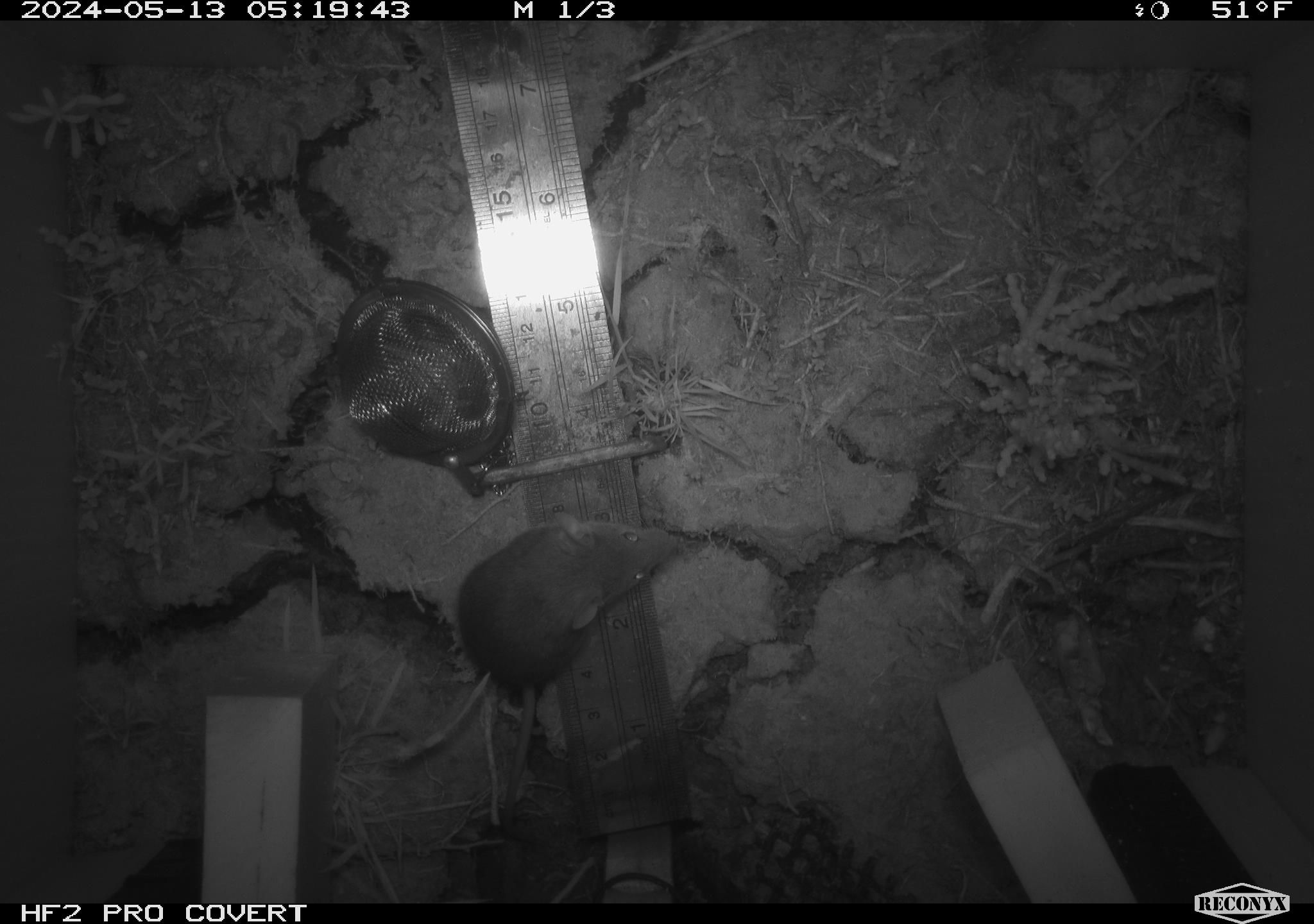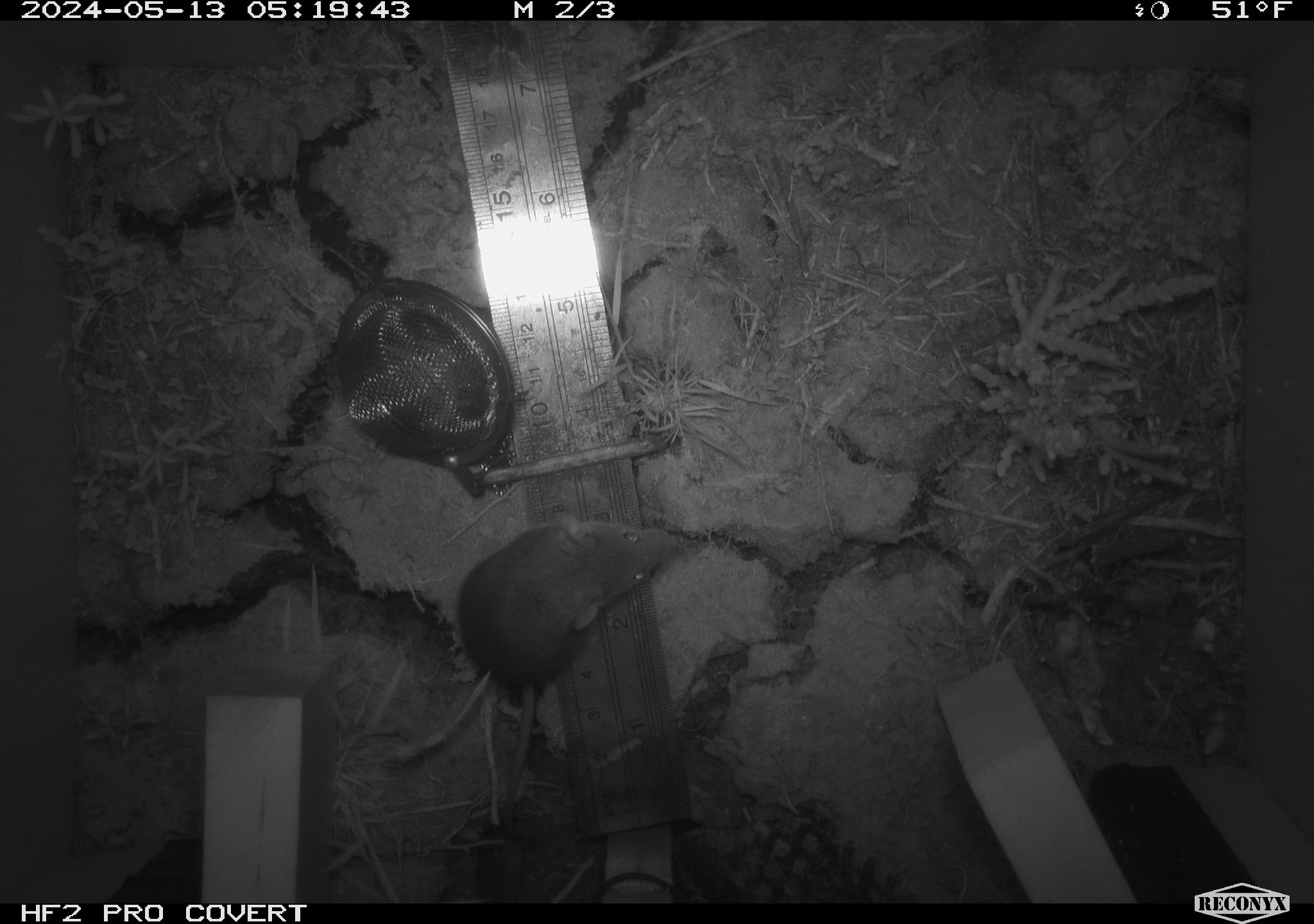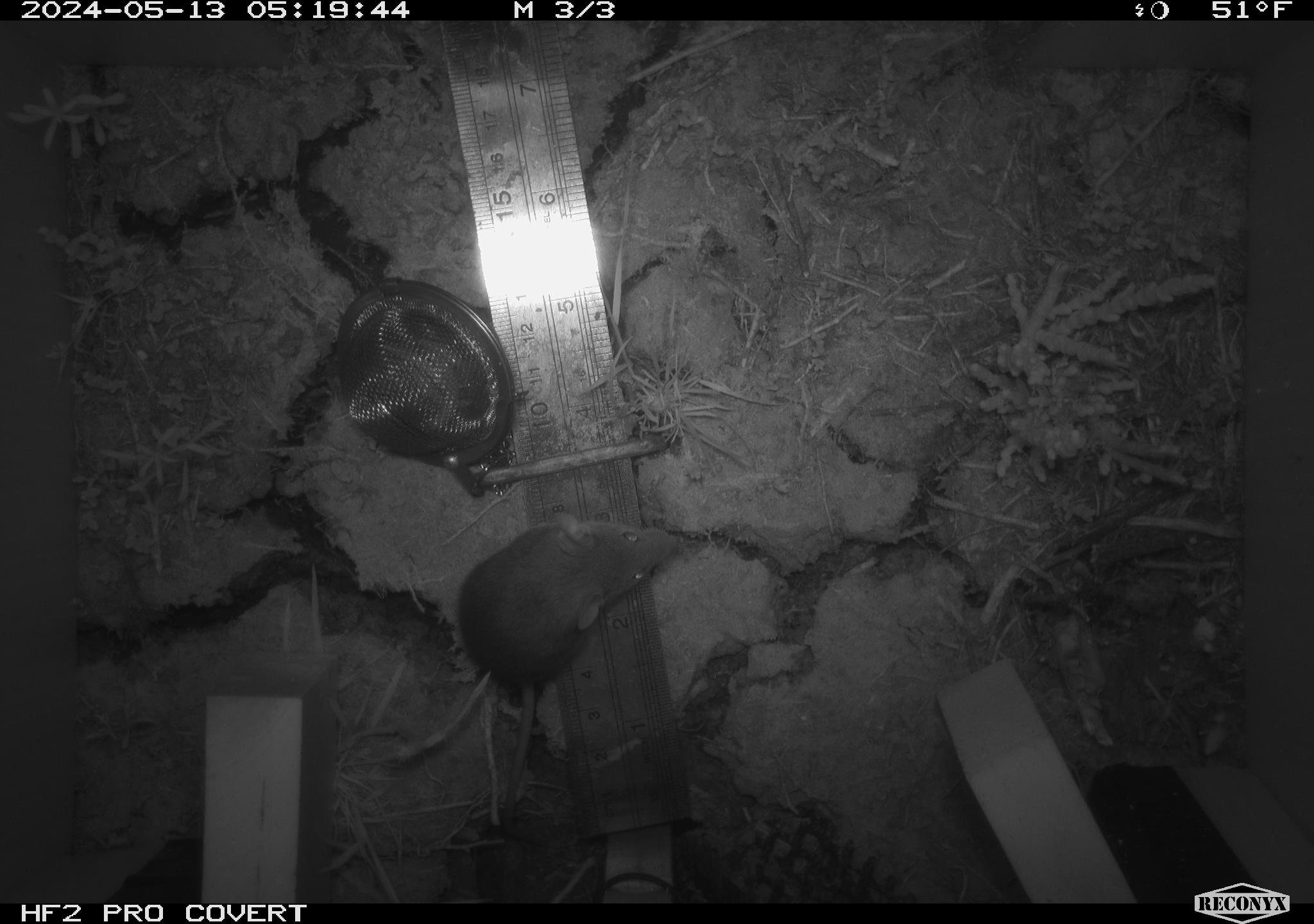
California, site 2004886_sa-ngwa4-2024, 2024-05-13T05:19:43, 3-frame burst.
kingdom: Animalia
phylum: Chordata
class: Mammalia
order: Rodentia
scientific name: Rodentia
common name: mouse species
Mouse species (Rodentia).